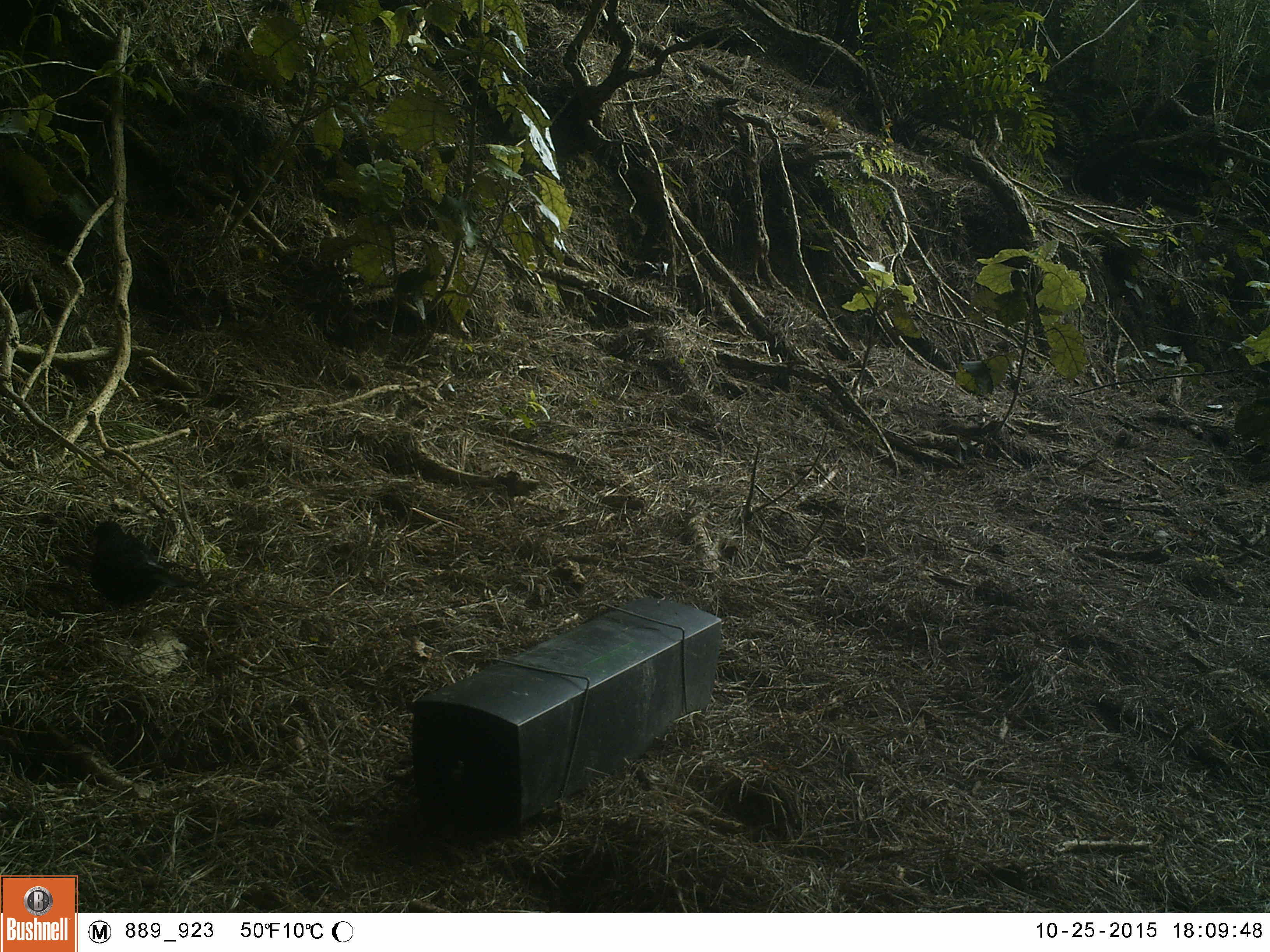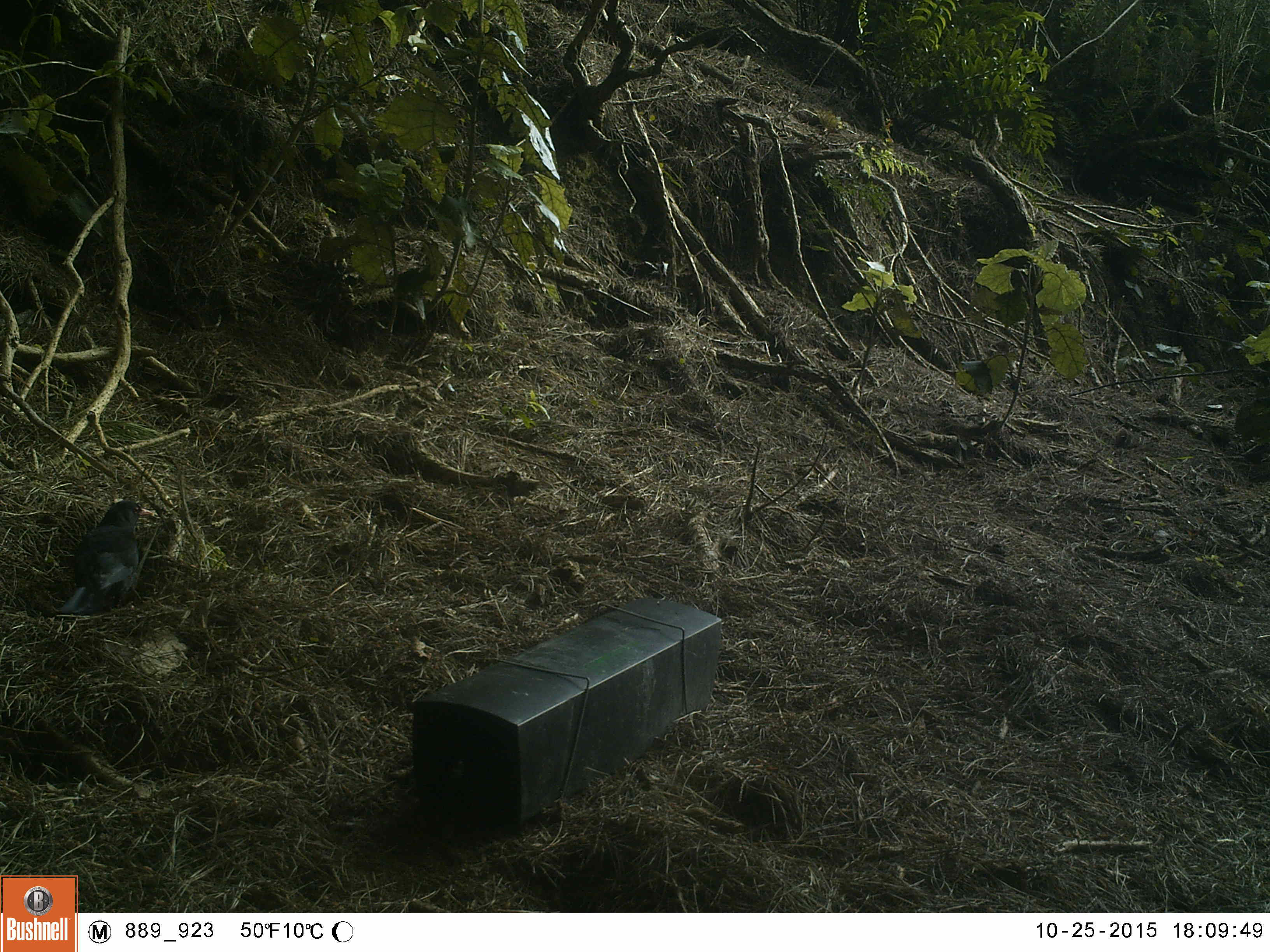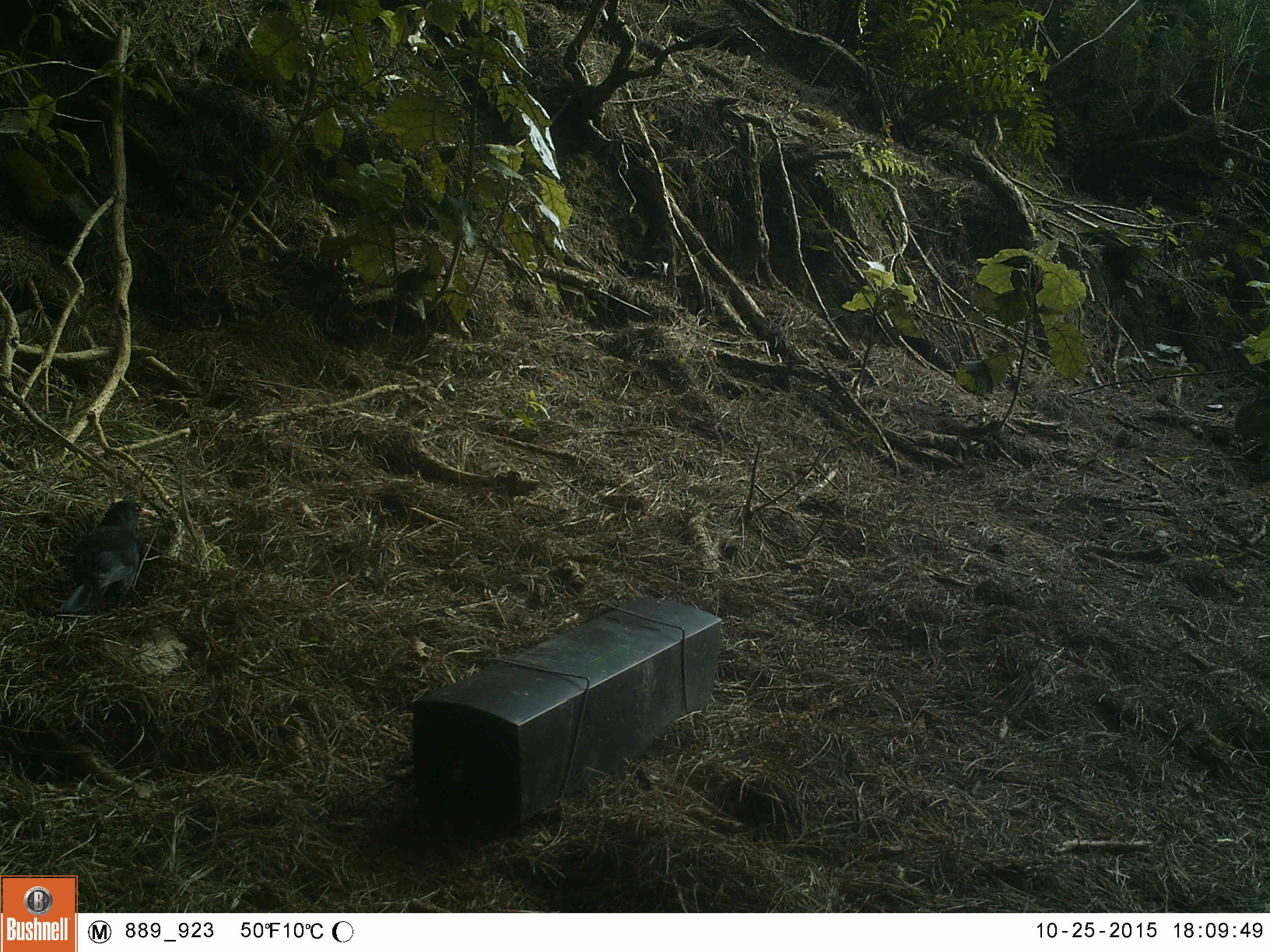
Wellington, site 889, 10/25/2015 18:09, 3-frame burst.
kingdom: Animalia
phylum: Chordata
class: Aves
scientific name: Aves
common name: bird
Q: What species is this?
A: Bird (Aves).